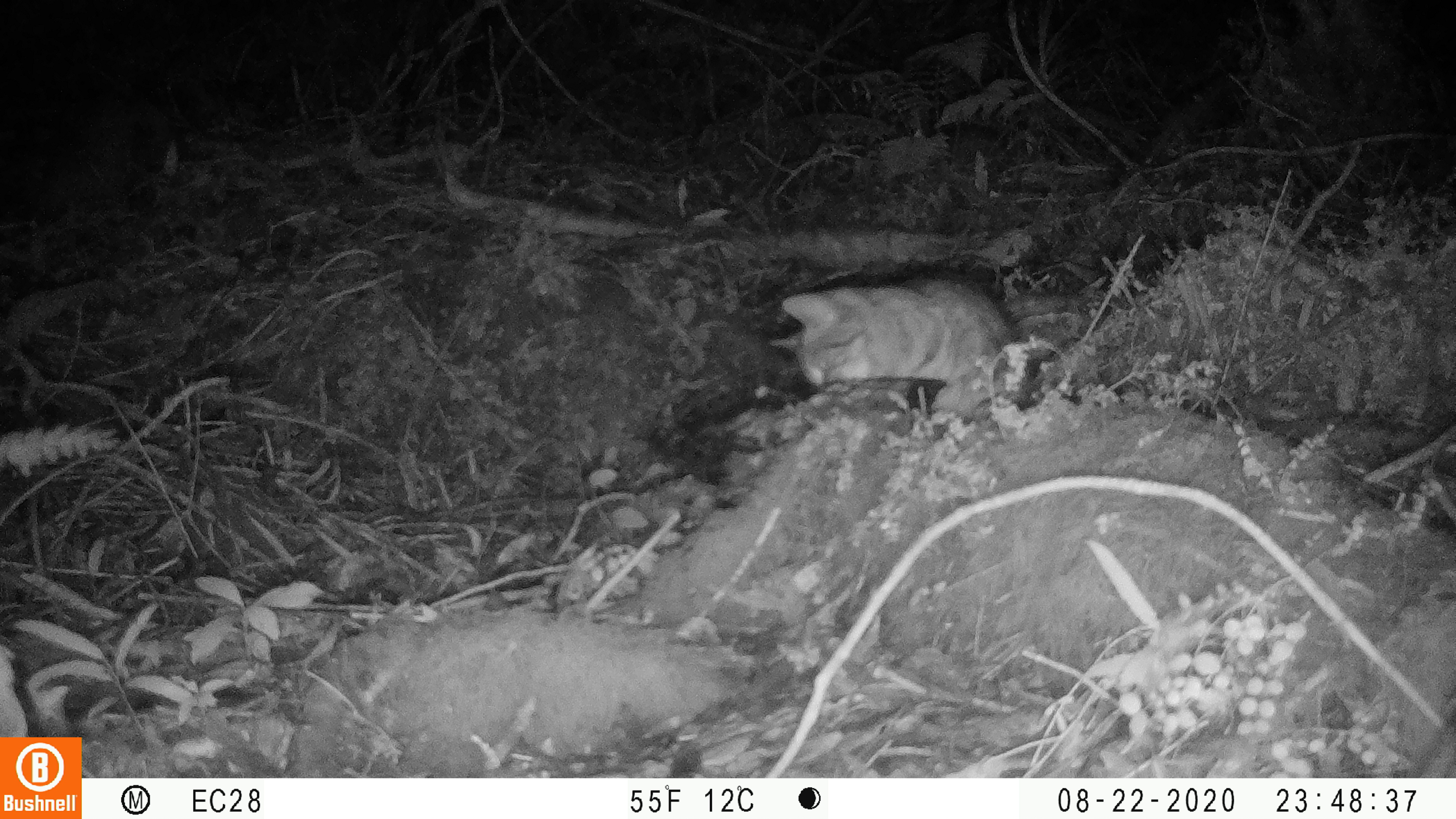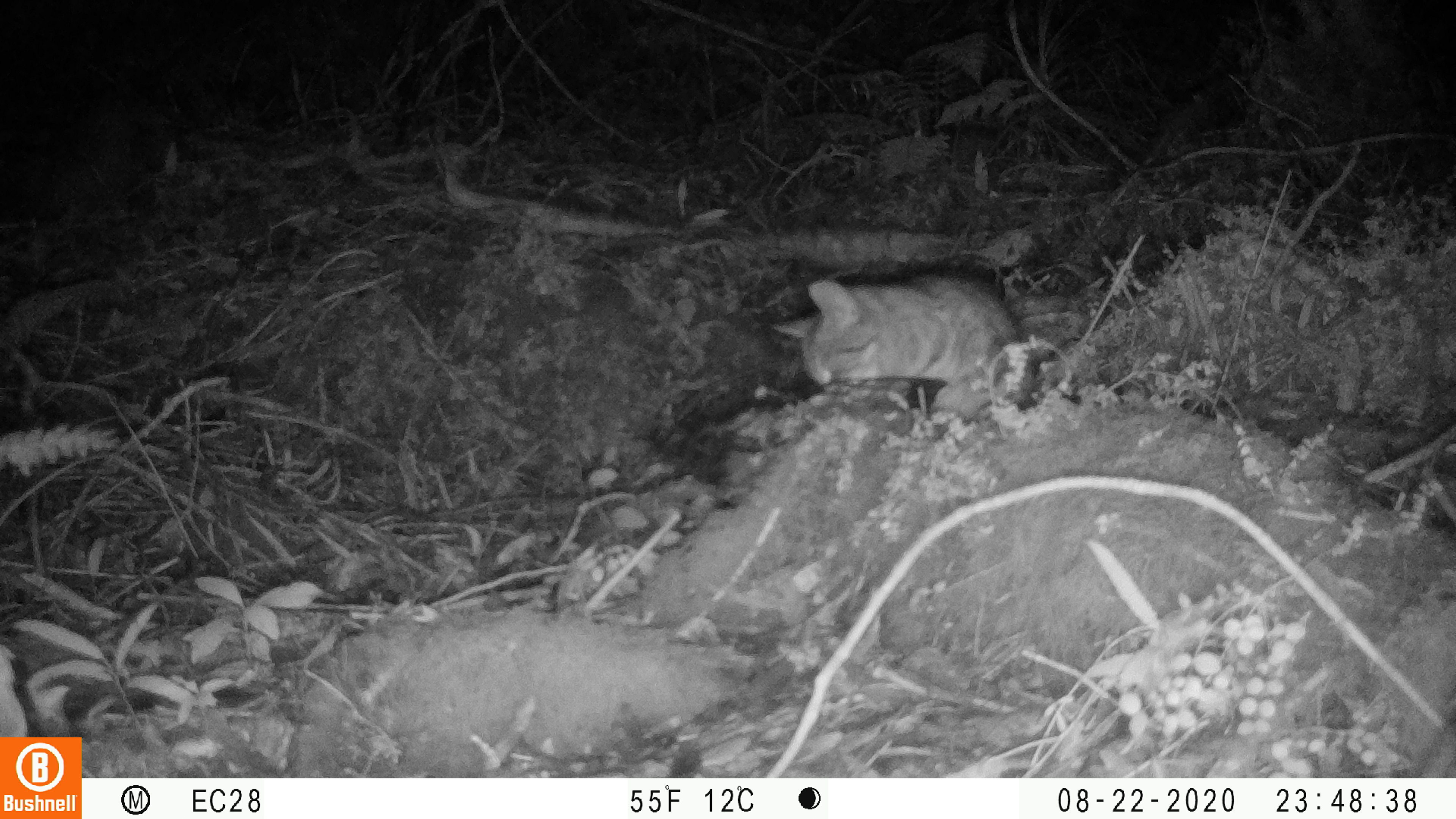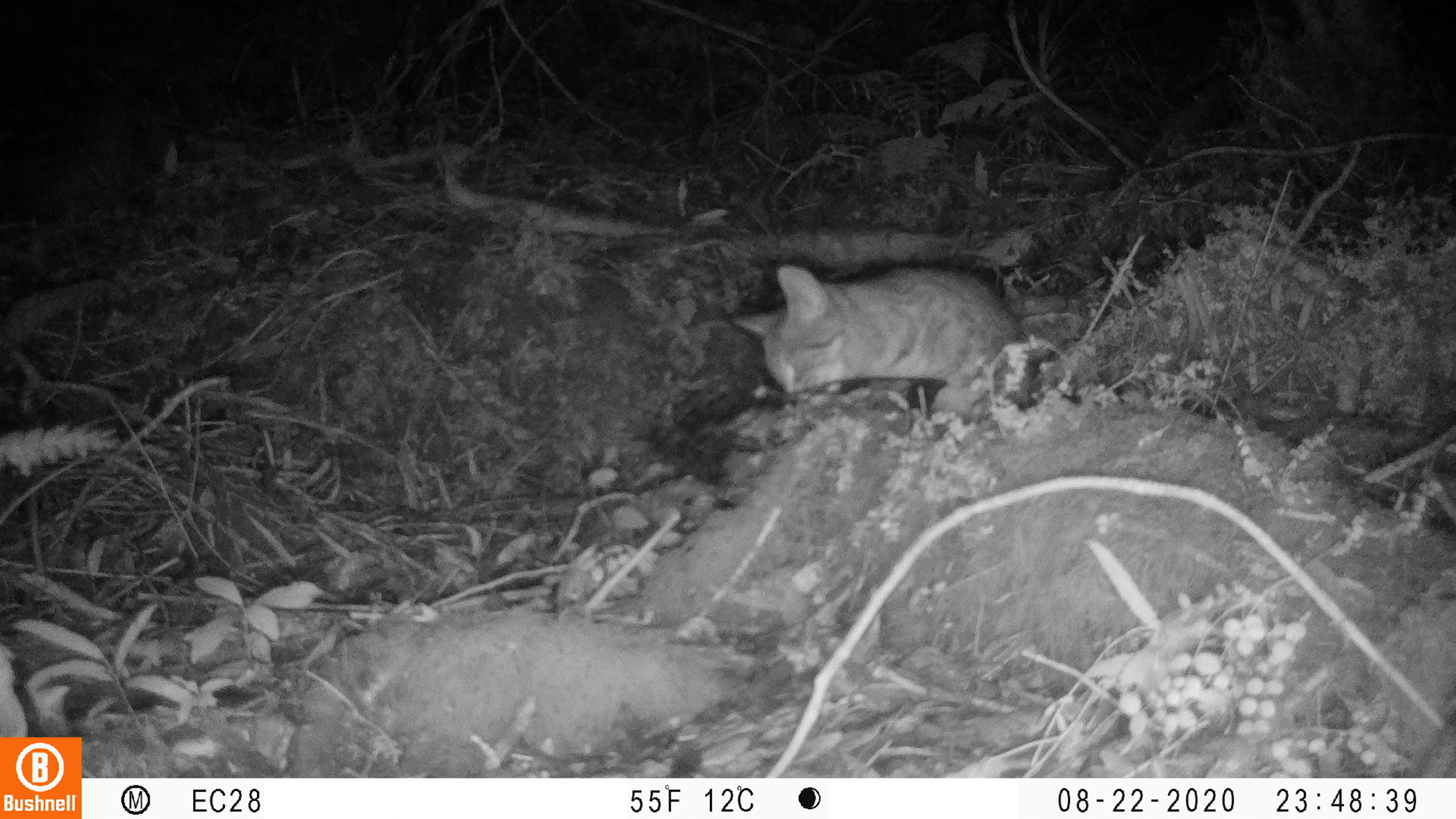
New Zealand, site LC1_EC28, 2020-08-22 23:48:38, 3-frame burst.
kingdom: Animalia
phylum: Chordata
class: Mammalia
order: Carnivora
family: Felidae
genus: Felis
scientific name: Felis catus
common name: domestic cat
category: cat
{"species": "cat (domestic cat) (Felis catus)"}